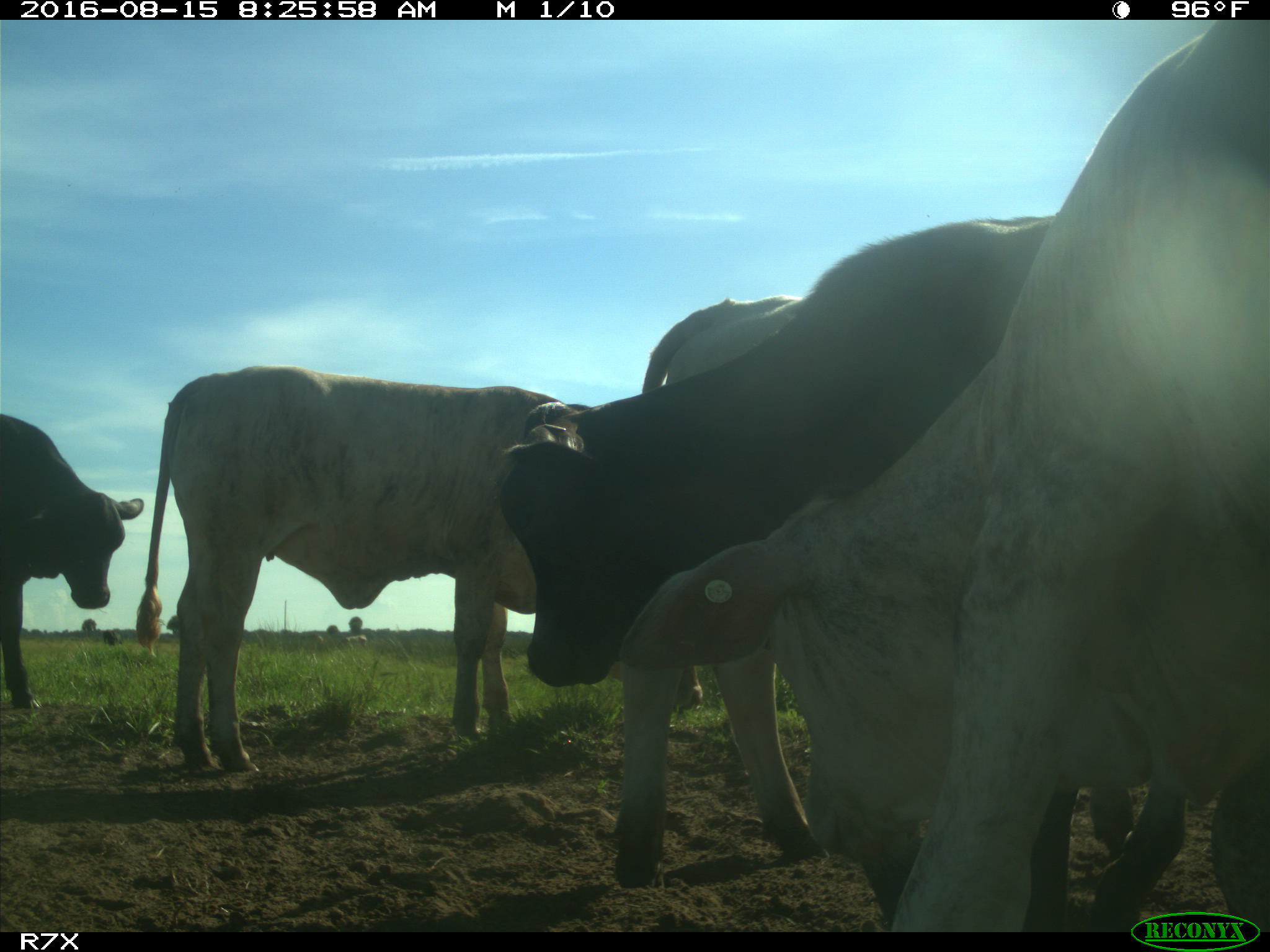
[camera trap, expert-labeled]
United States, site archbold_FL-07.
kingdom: Animalia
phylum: Chordata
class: Mammalia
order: Artiodactyla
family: Bovidae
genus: Bos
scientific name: Bos taurus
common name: domestic cow